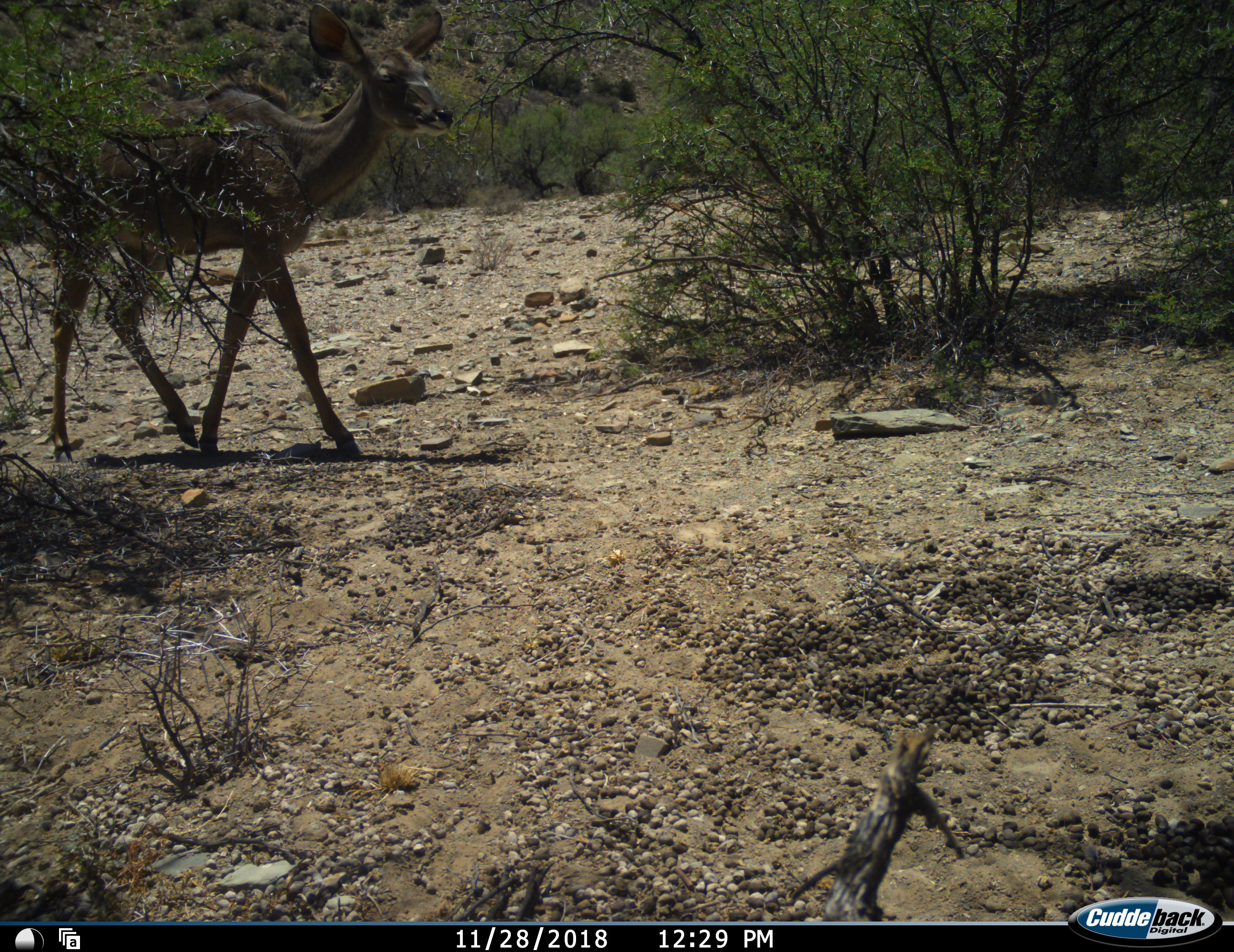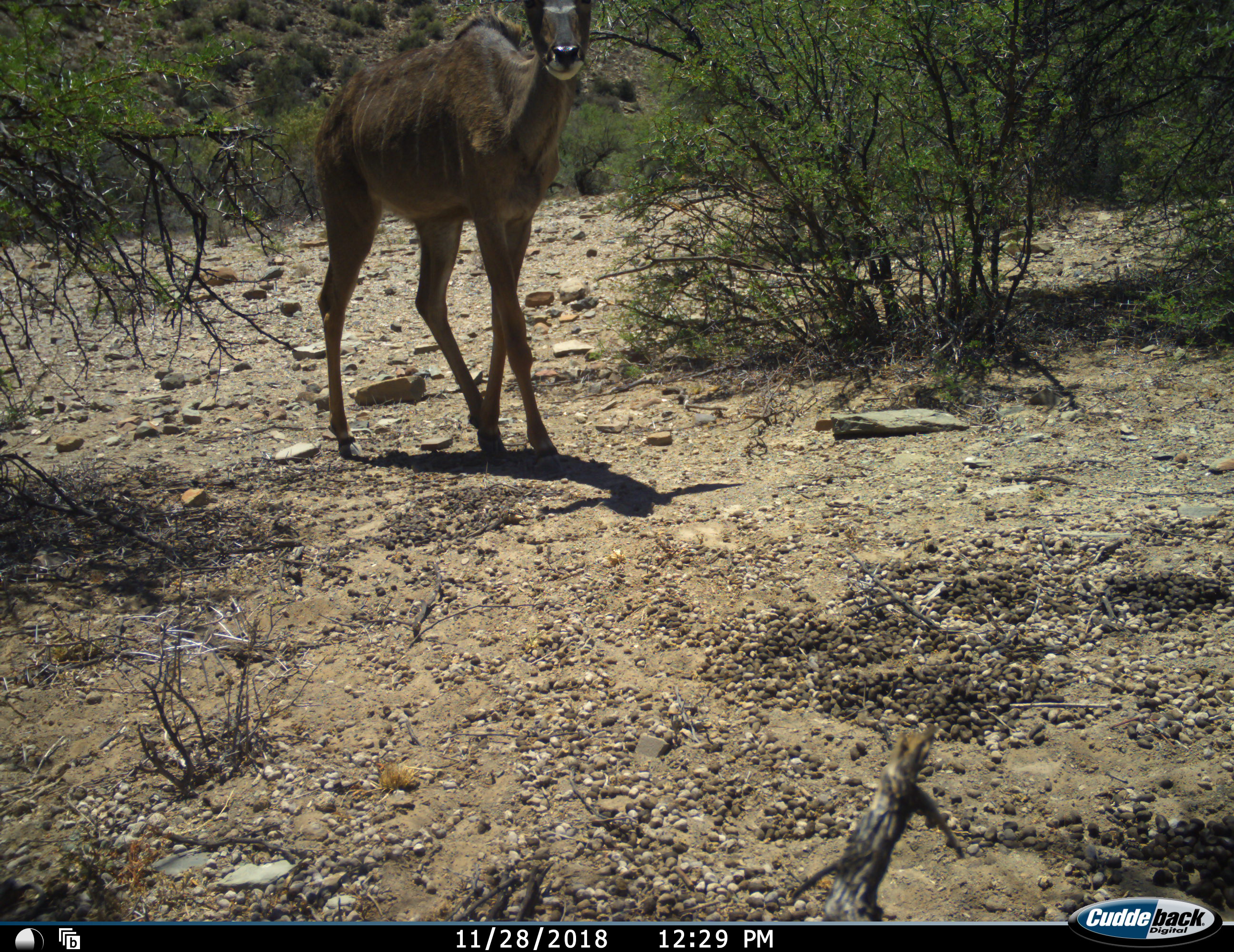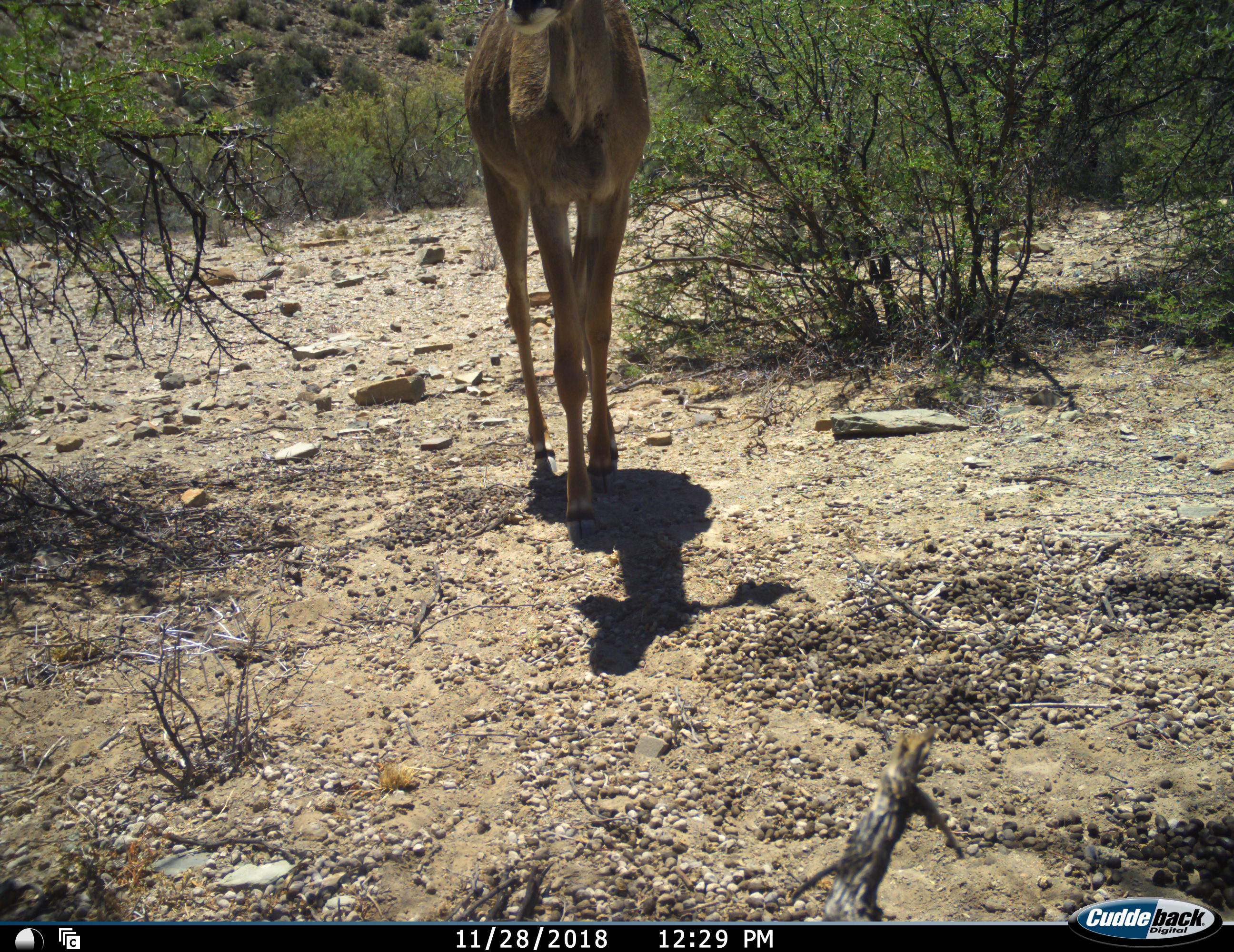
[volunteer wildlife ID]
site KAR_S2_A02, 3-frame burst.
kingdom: Animalia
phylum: Chordata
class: Mammalia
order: Artiodactyla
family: Bovidae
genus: Tragelaphus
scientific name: Tragelaphus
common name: kudu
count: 1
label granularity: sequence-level